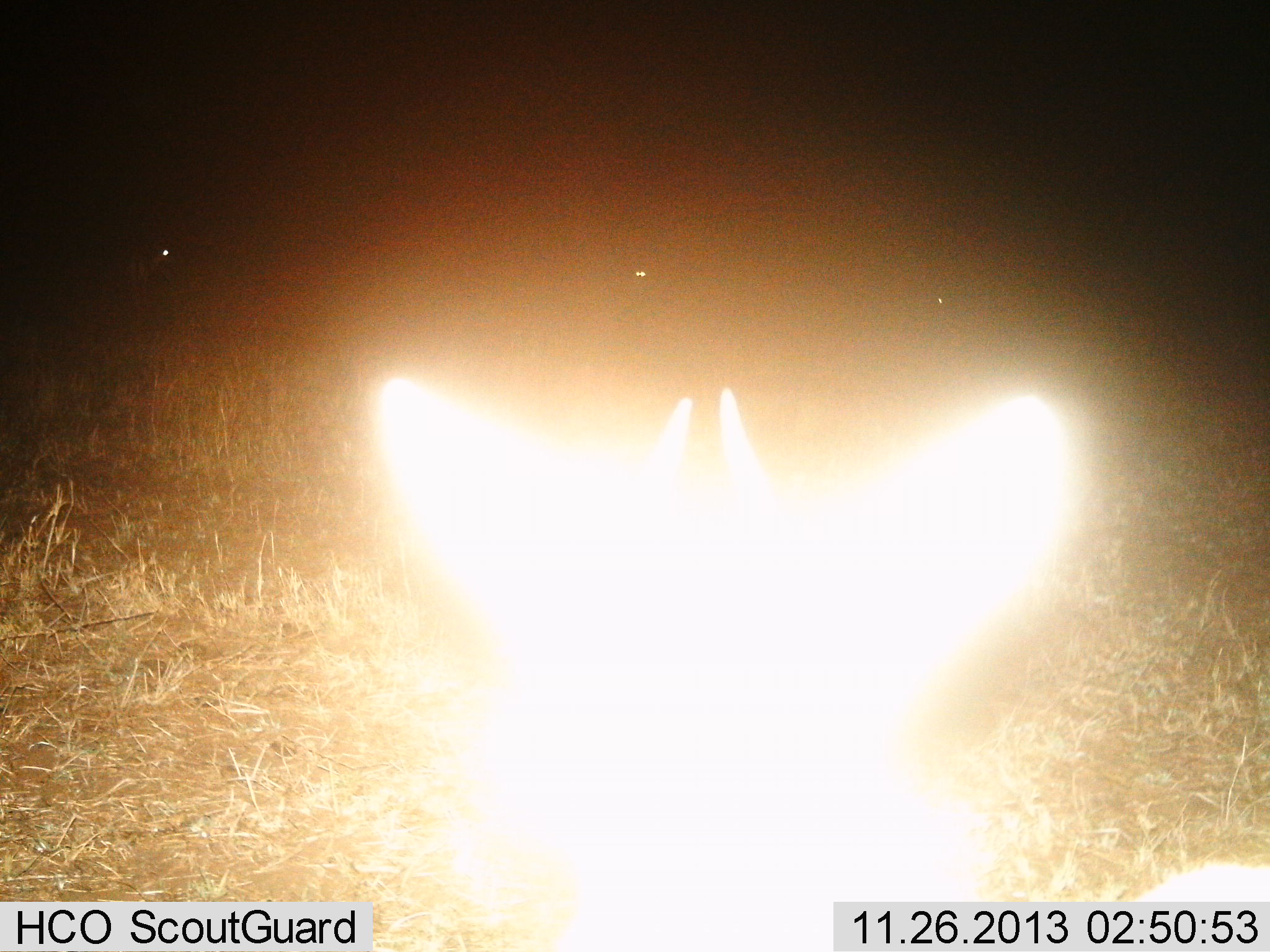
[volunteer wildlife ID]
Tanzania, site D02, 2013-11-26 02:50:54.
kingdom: Animalia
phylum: Chordata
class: Mammalia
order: Artiodactyla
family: Bovidae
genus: Eudorcas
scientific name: Eudorcas thomsonii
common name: thomson's gazelle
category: gazellethomsons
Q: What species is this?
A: Gazellethomsons (thomson's gazelle) (Eudorcas thomsonii).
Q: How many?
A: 1.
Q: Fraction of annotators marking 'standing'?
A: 88%.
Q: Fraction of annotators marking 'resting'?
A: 0%.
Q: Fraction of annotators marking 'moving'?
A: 0%.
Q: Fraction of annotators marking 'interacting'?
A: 12%.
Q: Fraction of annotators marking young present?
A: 0%.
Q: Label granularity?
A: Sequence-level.